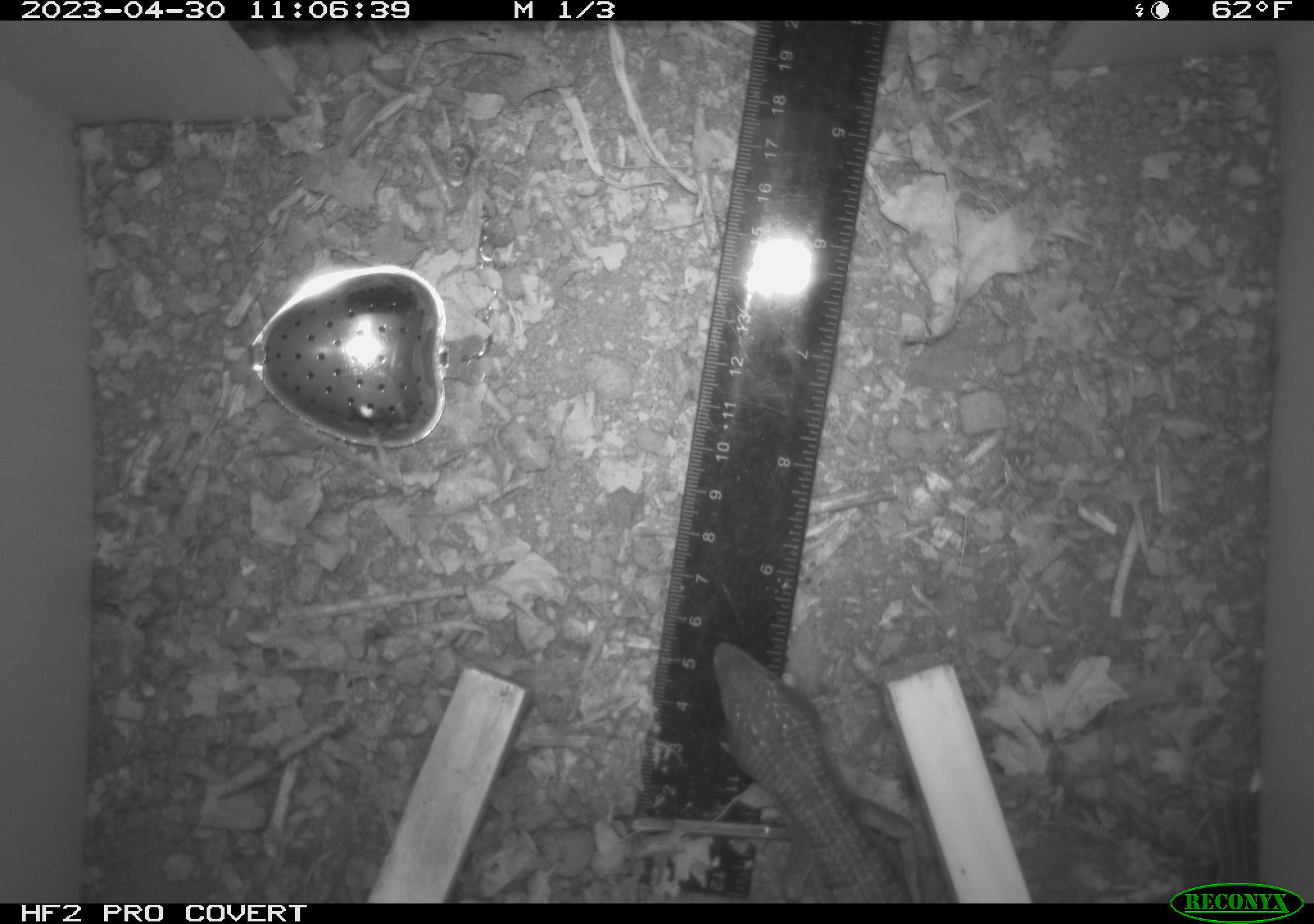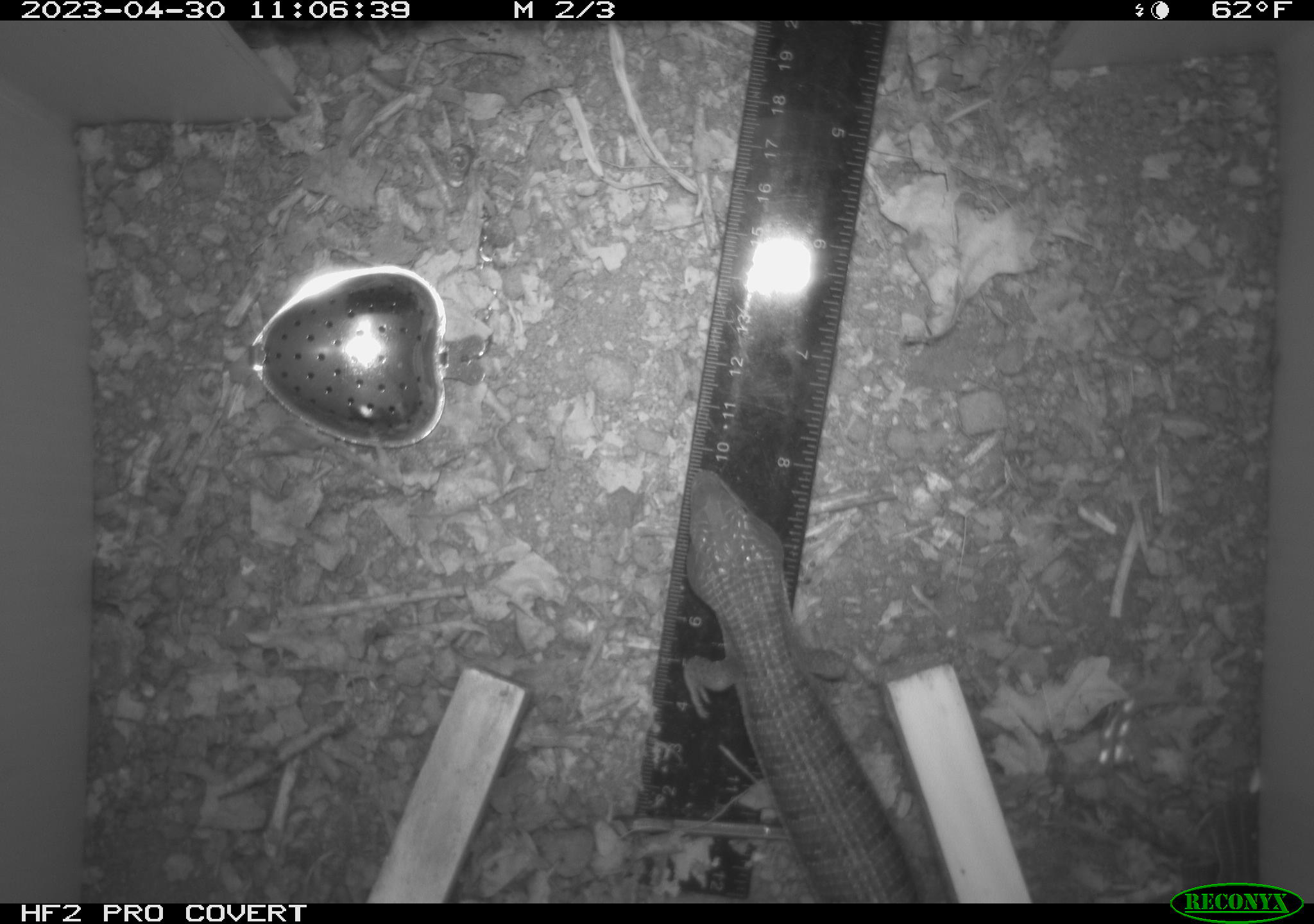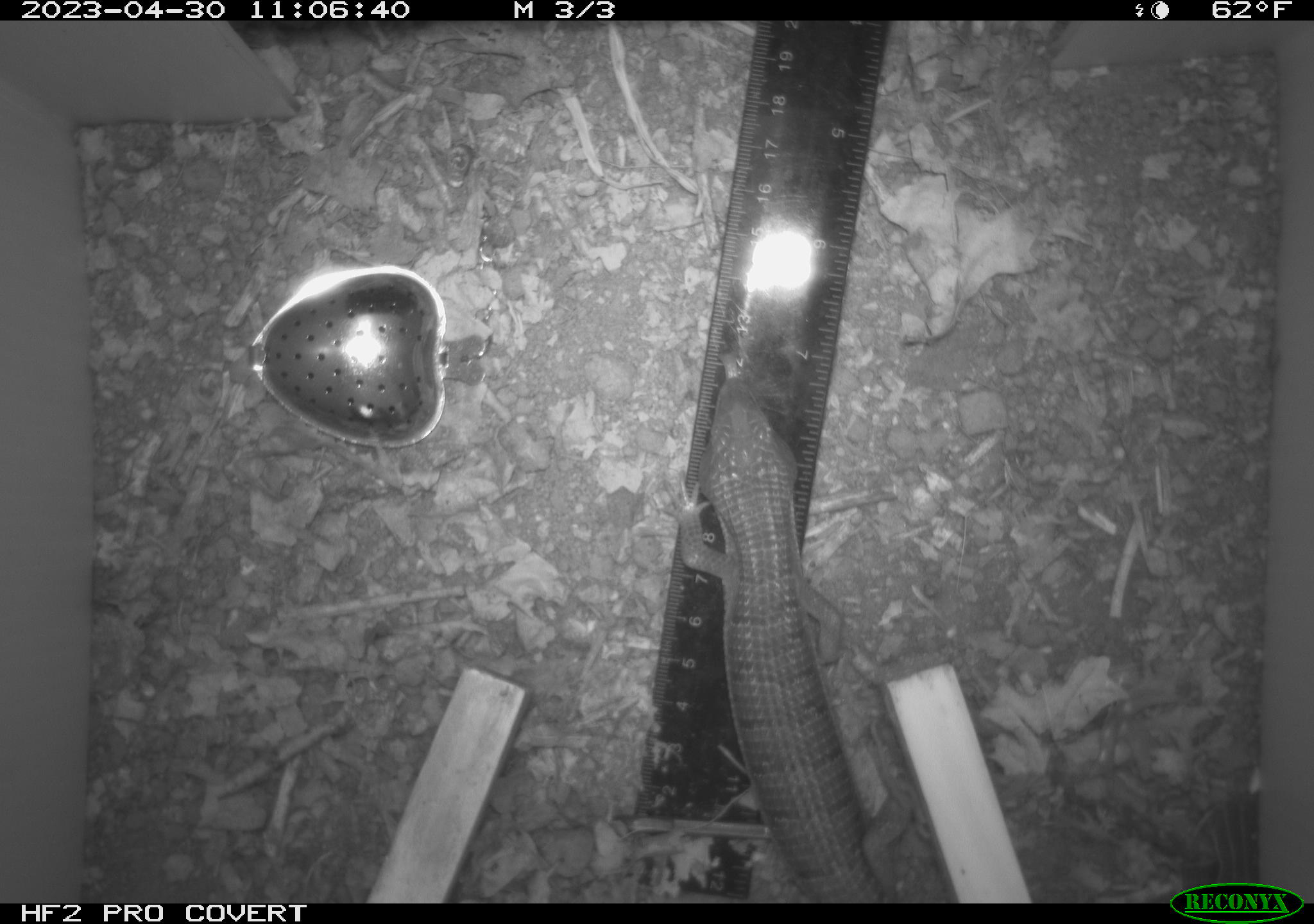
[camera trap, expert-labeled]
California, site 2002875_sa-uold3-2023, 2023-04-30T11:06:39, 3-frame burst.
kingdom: Animalia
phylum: Chordata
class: Reptilia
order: Squamata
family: Anguidae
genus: Elgaria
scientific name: Elgaria multicarinata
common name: southern alligator lizard